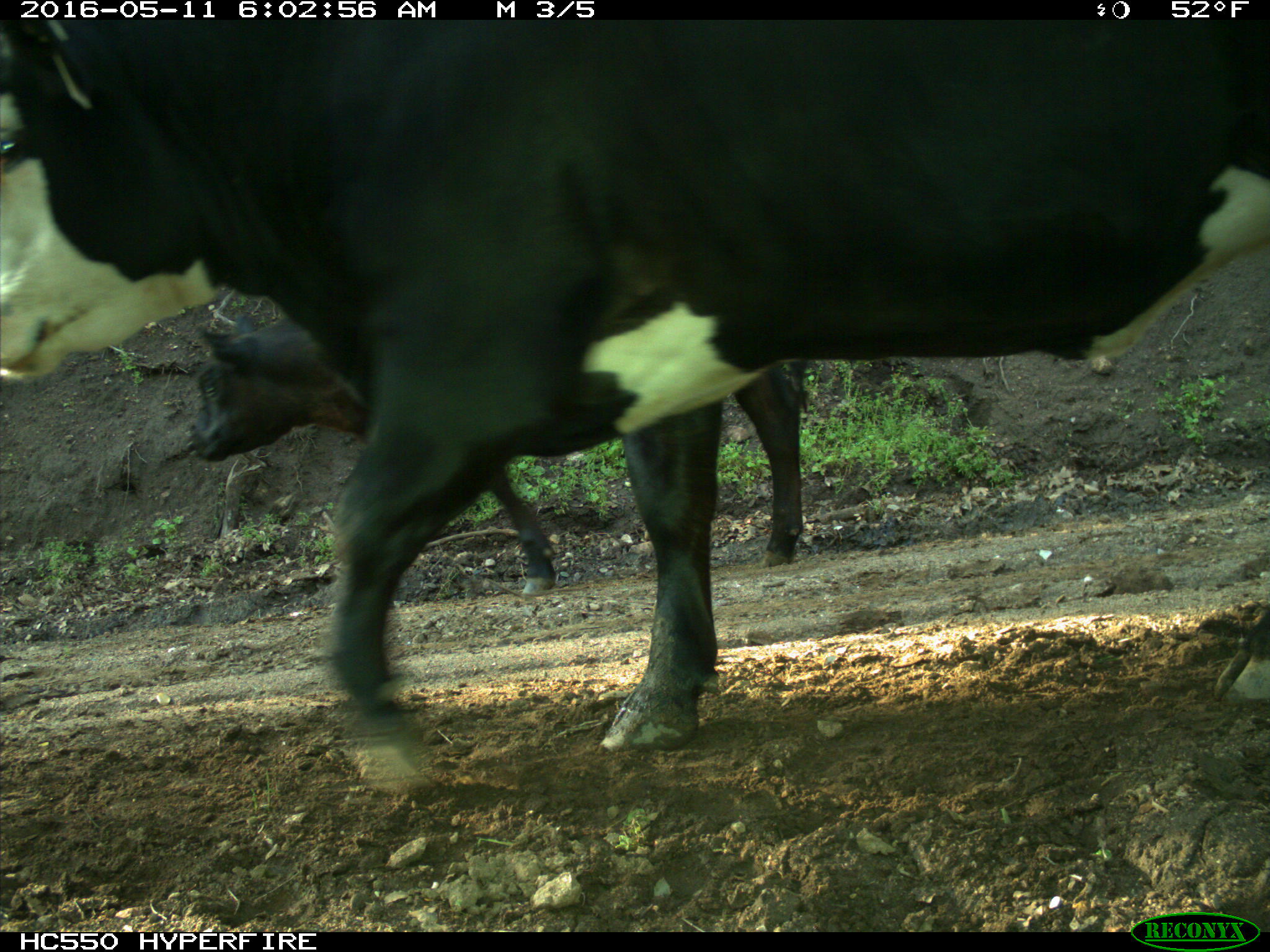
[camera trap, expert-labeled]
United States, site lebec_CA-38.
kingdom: Animalia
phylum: Chordata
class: Mammalia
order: Artiodactyla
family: Bovidae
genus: Bos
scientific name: Bos taurus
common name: domestic cow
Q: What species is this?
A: Bos taurus (domestic cow).